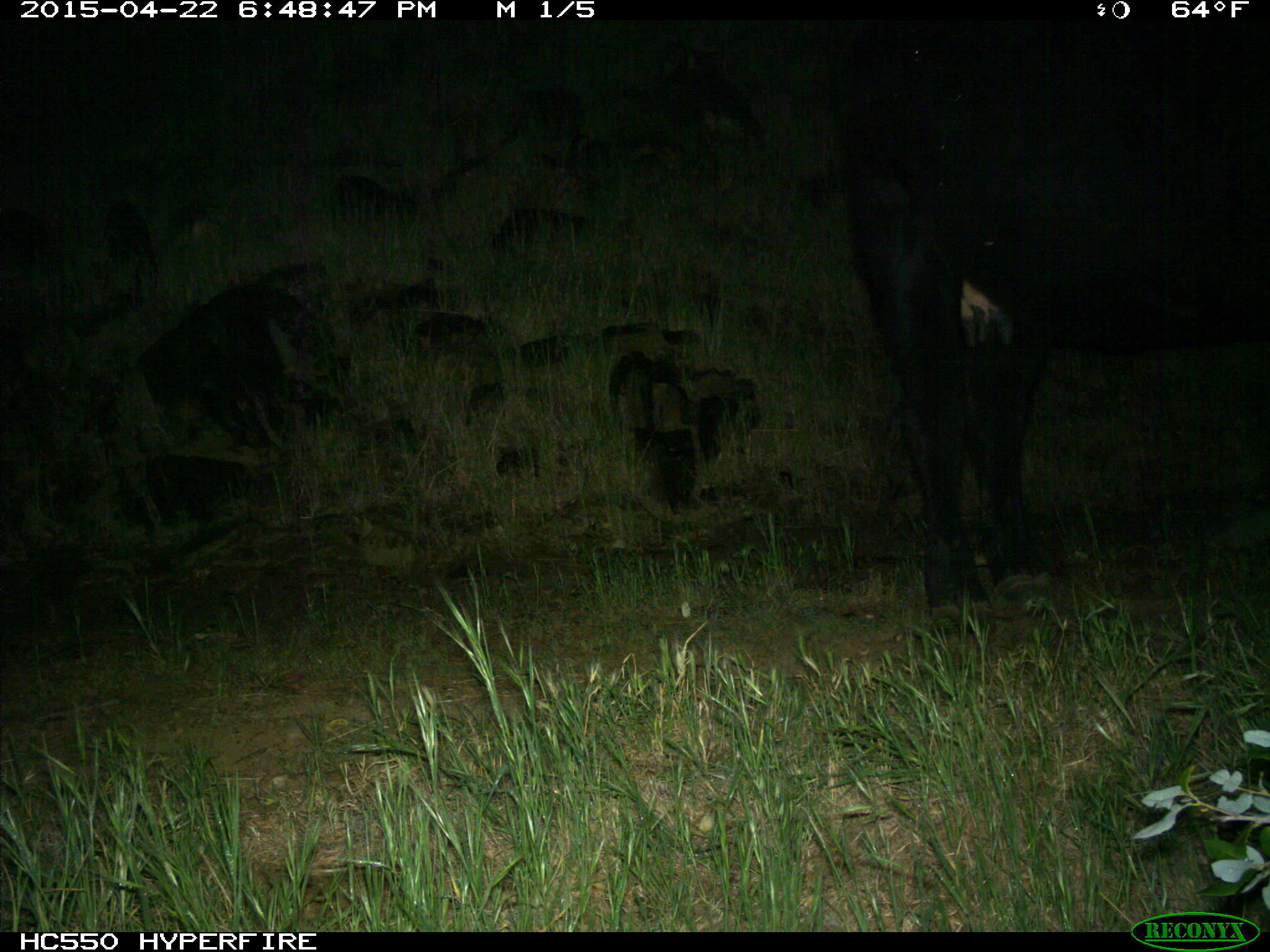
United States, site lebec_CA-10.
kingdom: Animalia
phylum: Chordata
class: Mammalia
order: Artiodactyla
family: Bovidae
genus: Bos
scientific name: Bos taurus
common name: domestic cow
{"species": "Bos taurus (domestic cow)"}